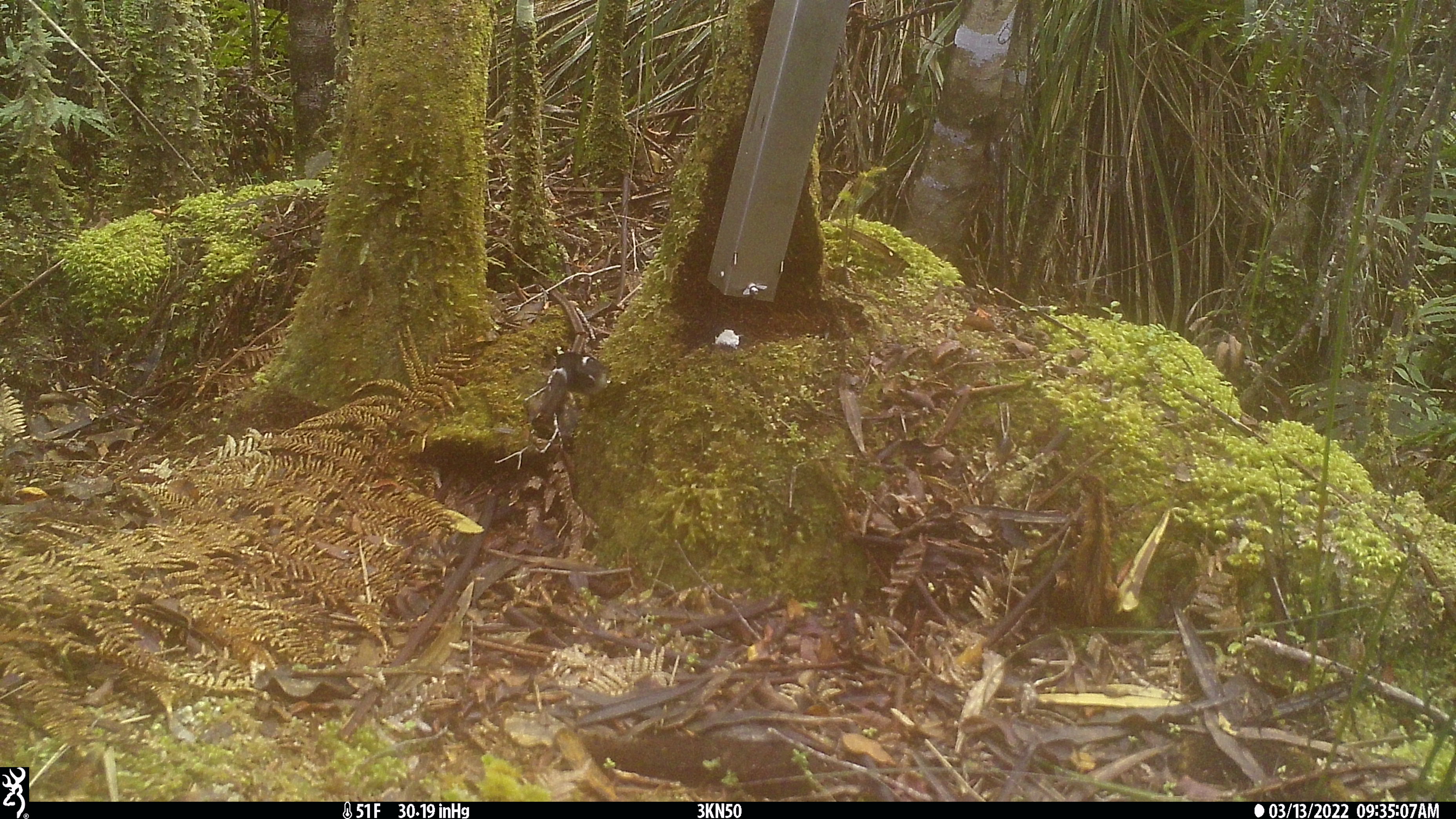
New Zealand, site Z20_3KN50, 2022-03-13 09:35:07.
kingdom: Animalia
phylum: Chordata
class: Aves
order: Passeriformes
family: Petroicidae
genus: Petroica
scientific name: Petroica macrocephala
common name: tomtit